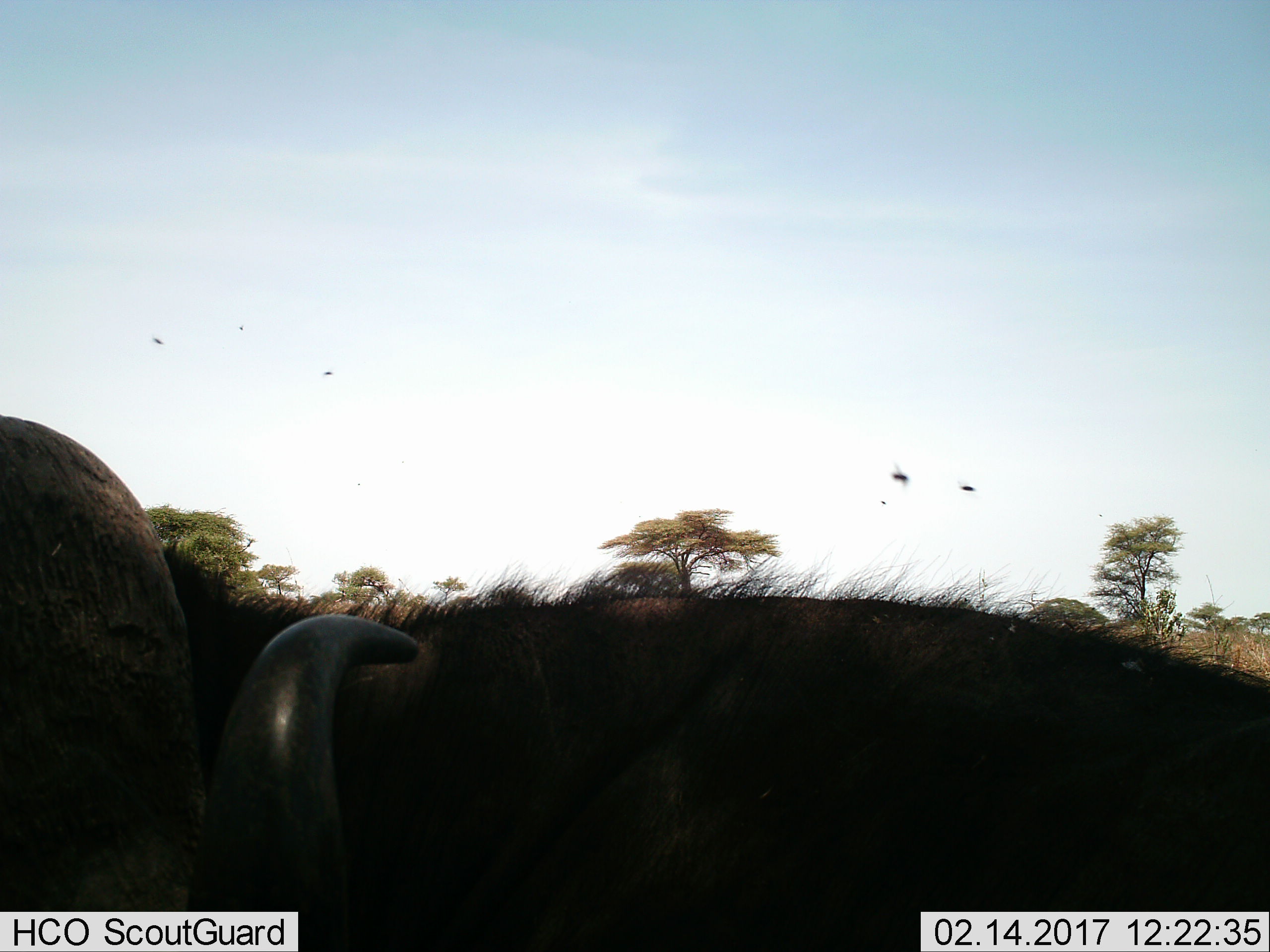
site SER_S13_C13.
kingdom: Animalia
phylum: Chordata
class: Mammalia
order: Artiodactyla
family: Bovidae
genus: Syncerus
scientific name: Syncerus caffer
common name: african buffalo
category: buffalo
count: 1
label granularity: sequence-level